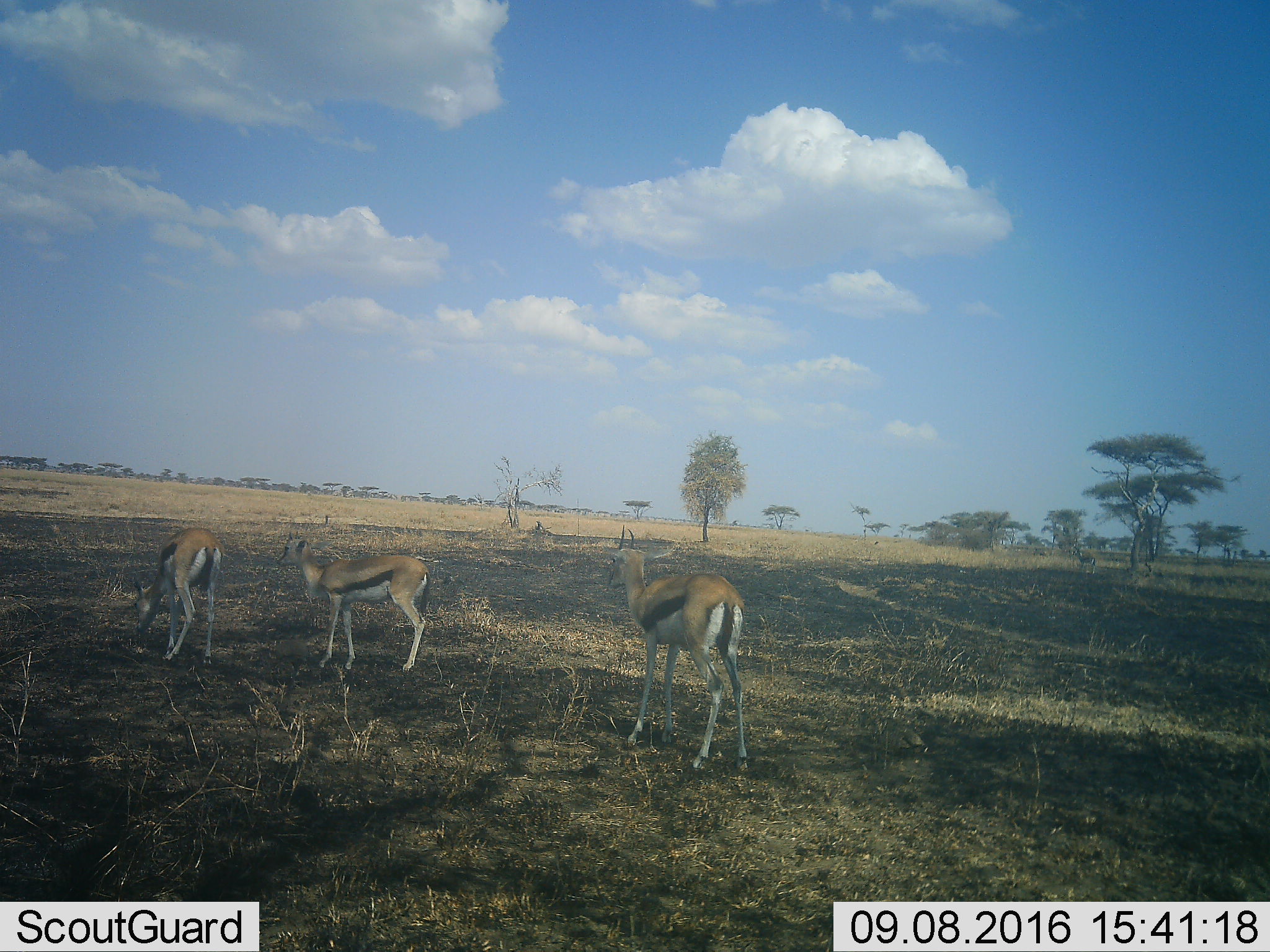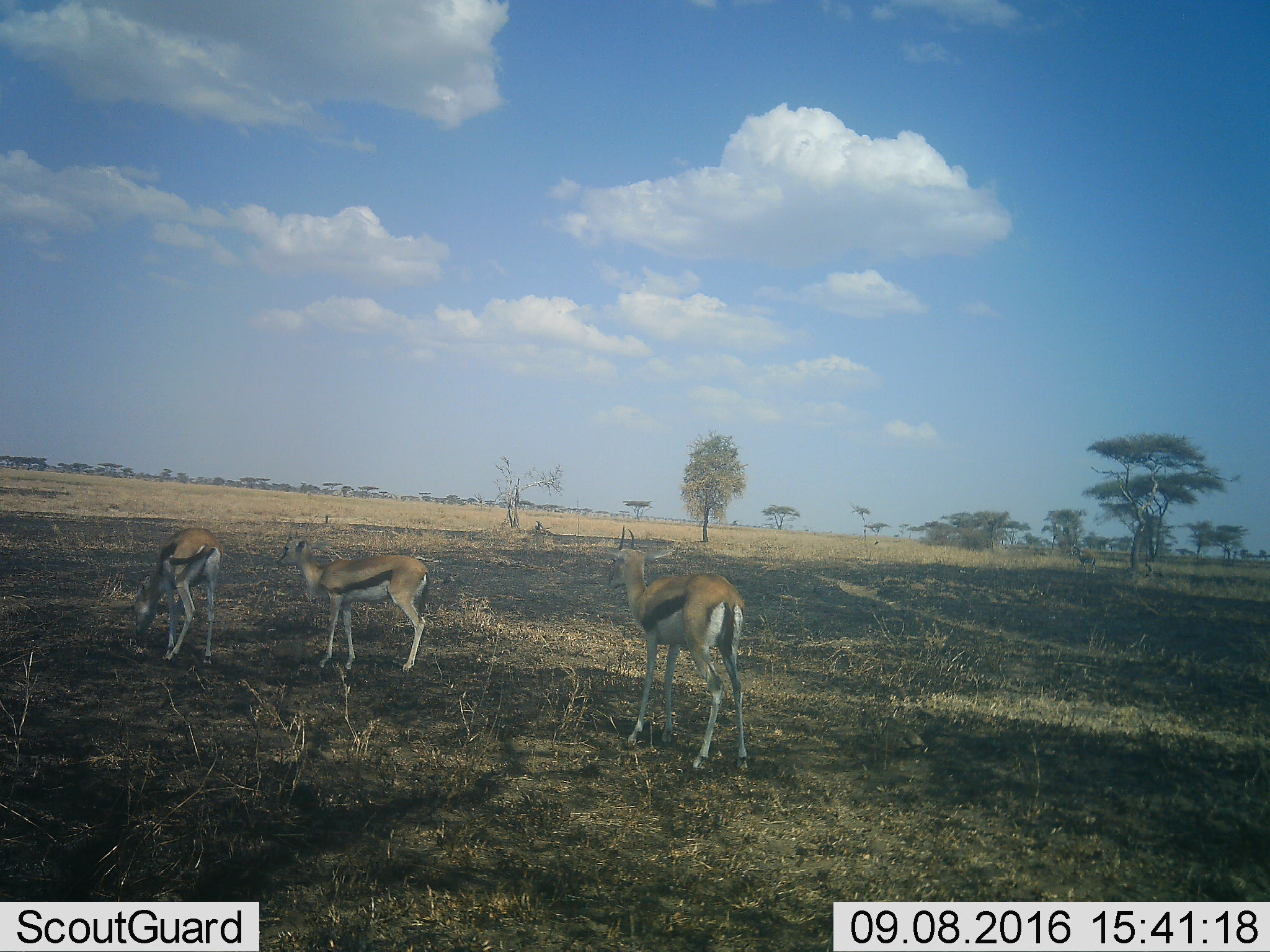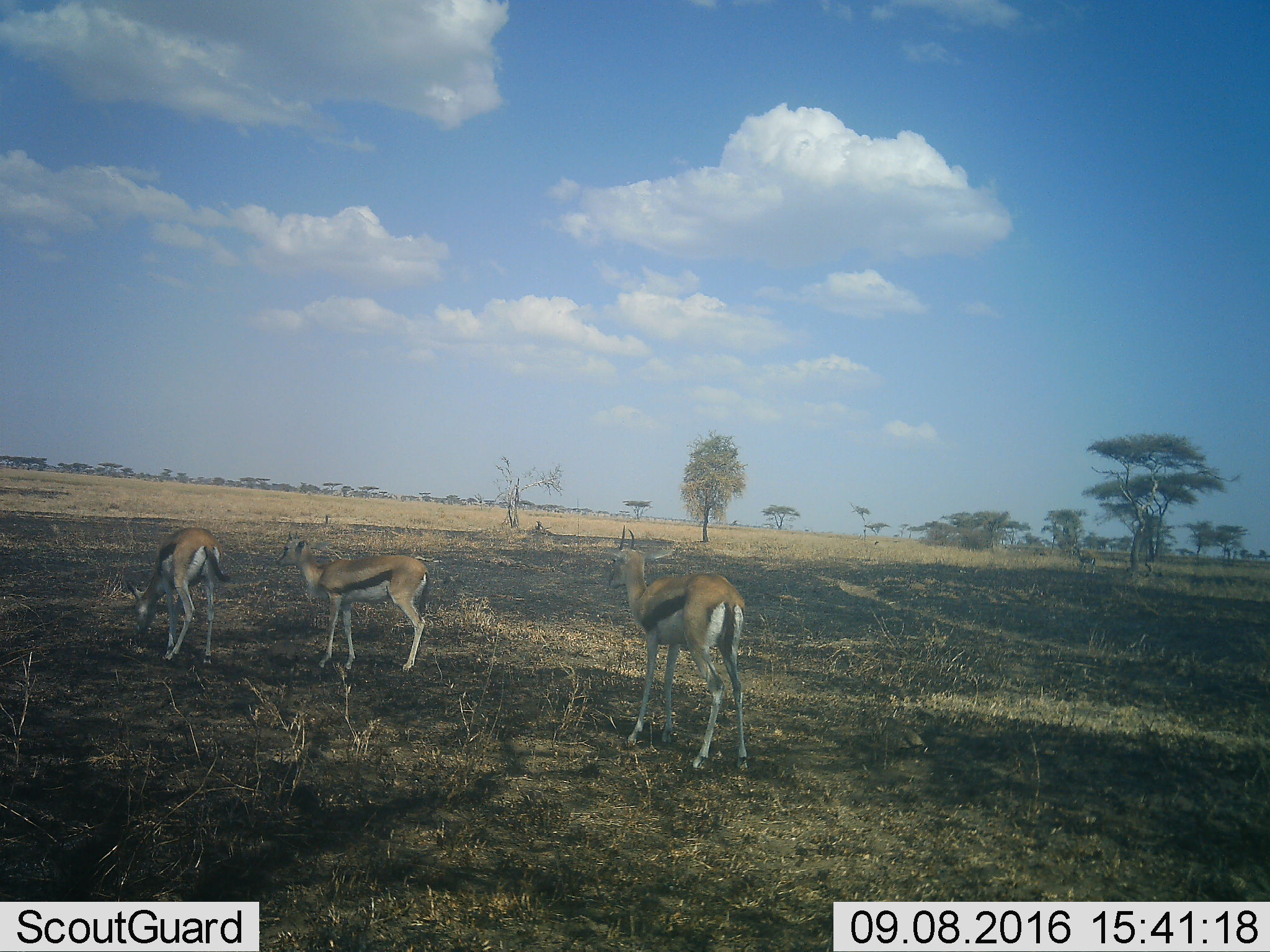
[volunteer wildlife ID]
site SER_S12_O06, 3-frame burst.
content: unidentified animal